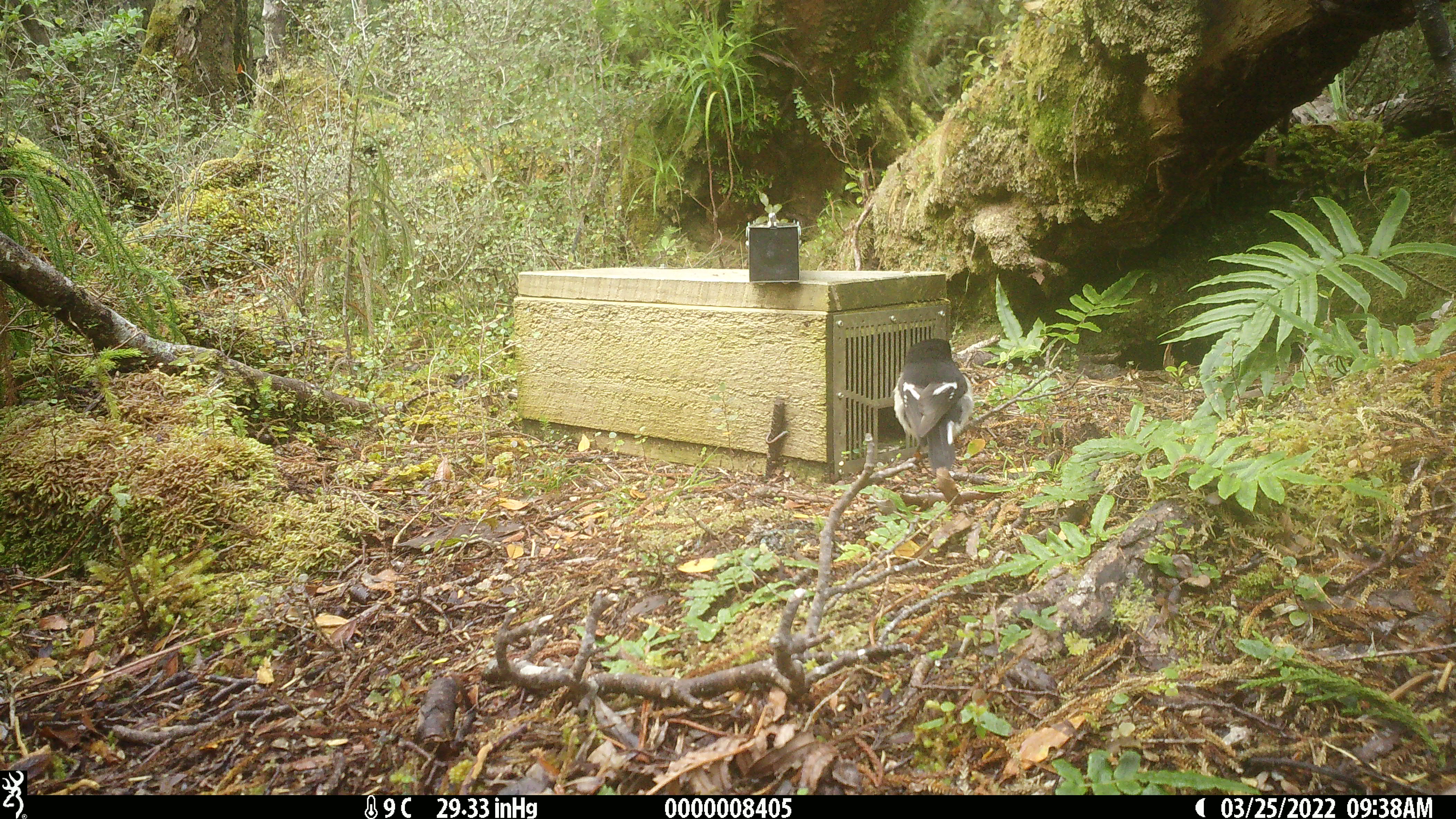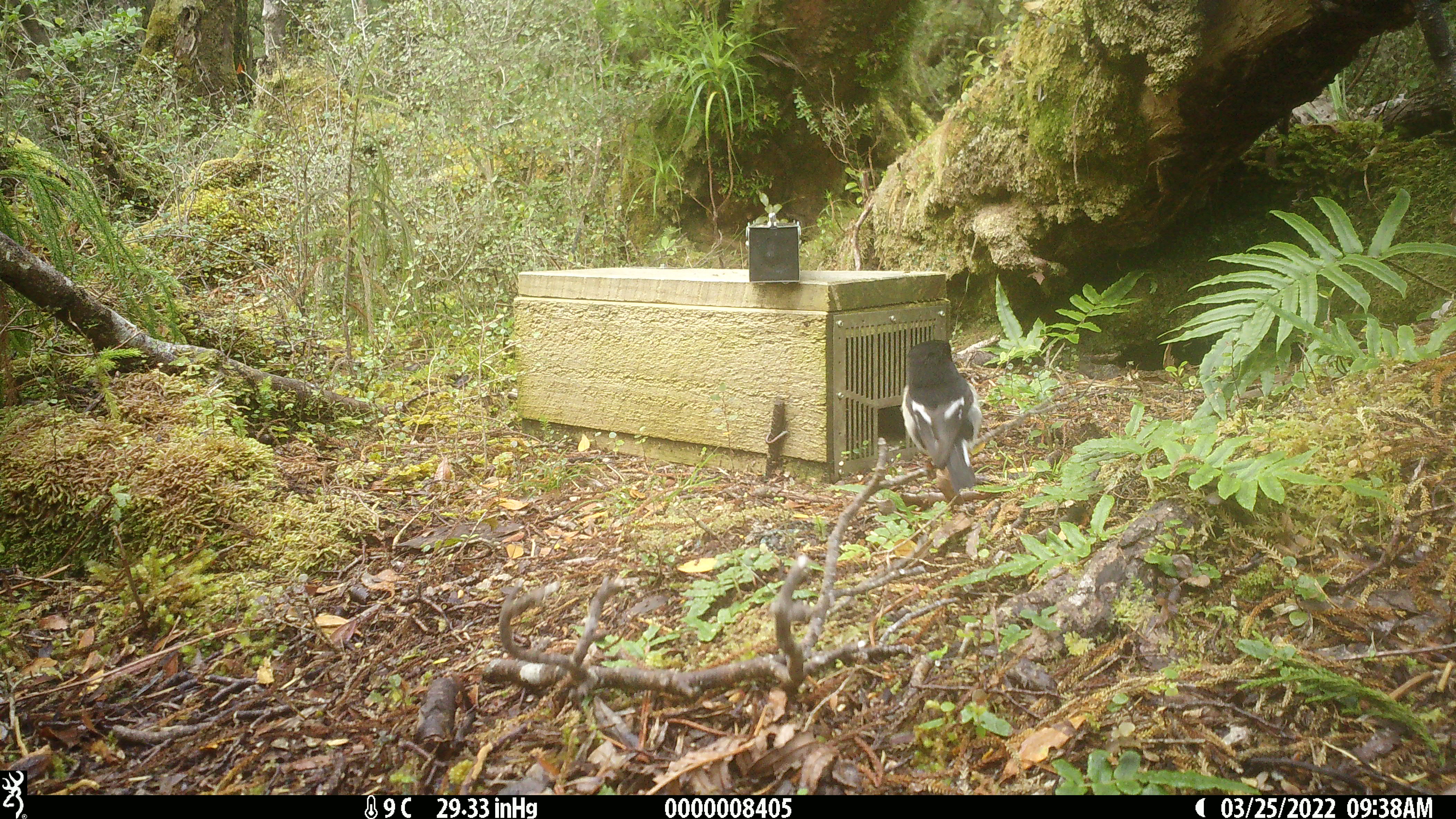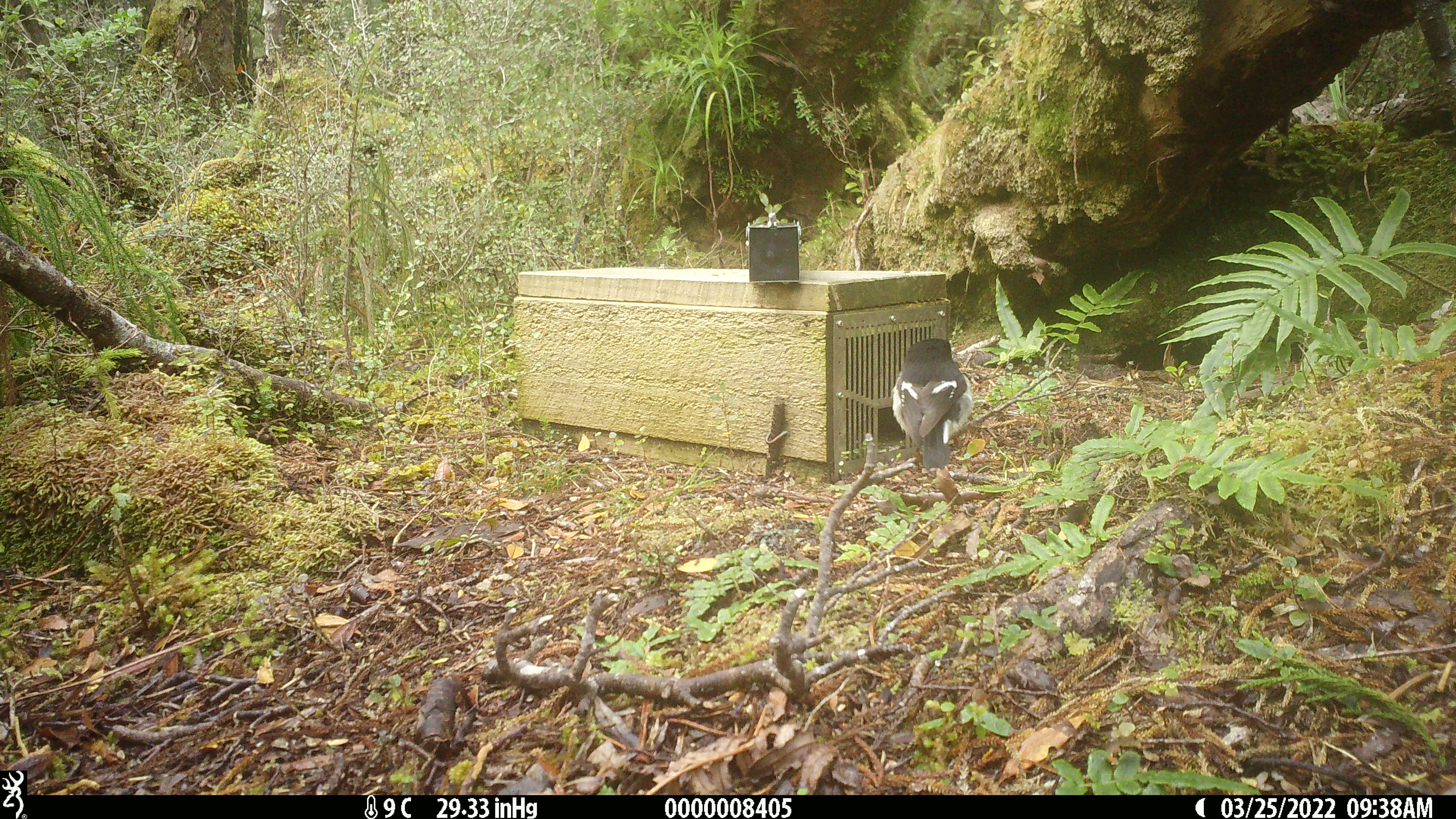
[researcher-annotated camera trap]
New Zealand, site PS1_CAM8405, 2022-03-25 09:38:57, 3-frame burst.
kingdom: Animalia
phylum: Chordata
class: Aves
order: Passeriformes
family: Petroicidae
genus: Petroica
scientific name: Petroica macrocephala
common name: tomtit